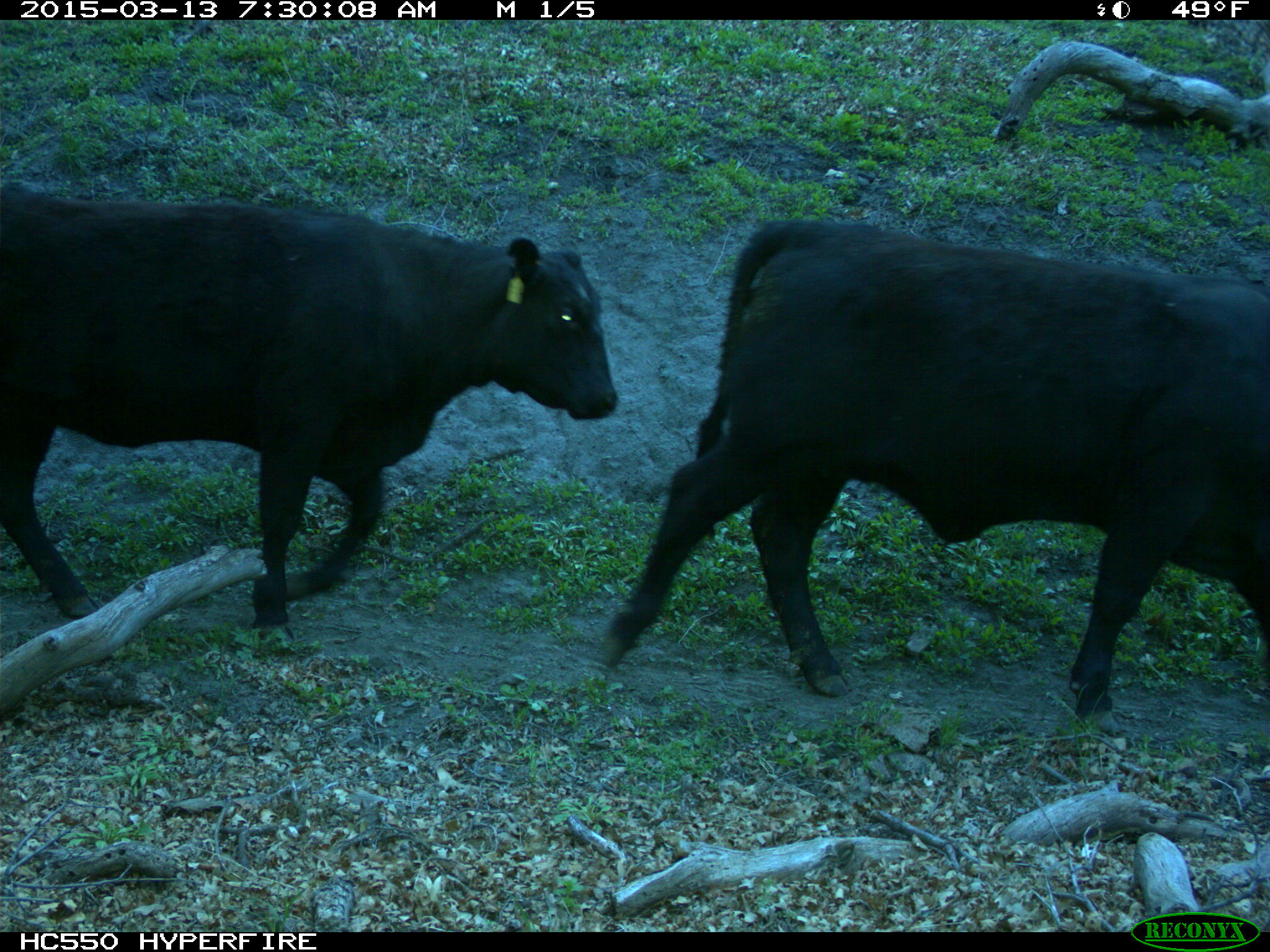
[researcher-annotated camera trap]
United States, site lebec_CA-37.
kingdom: Animalia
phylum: Chordata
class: Mammalia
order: Artiodactyla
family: Bovidae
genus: Bos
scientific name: Bos taurus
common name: domestic cow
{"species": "Bos taurus (domestic cow)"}